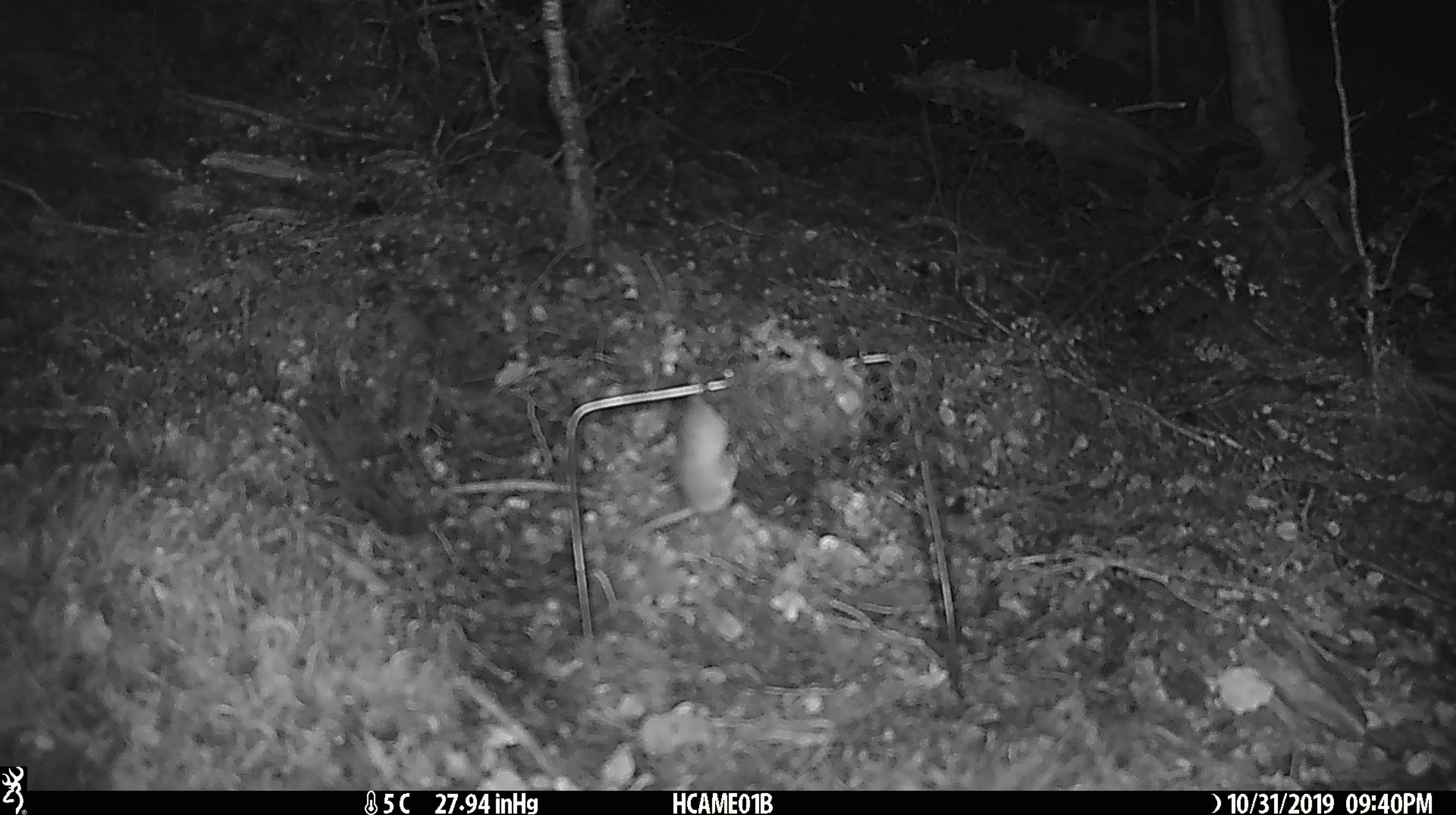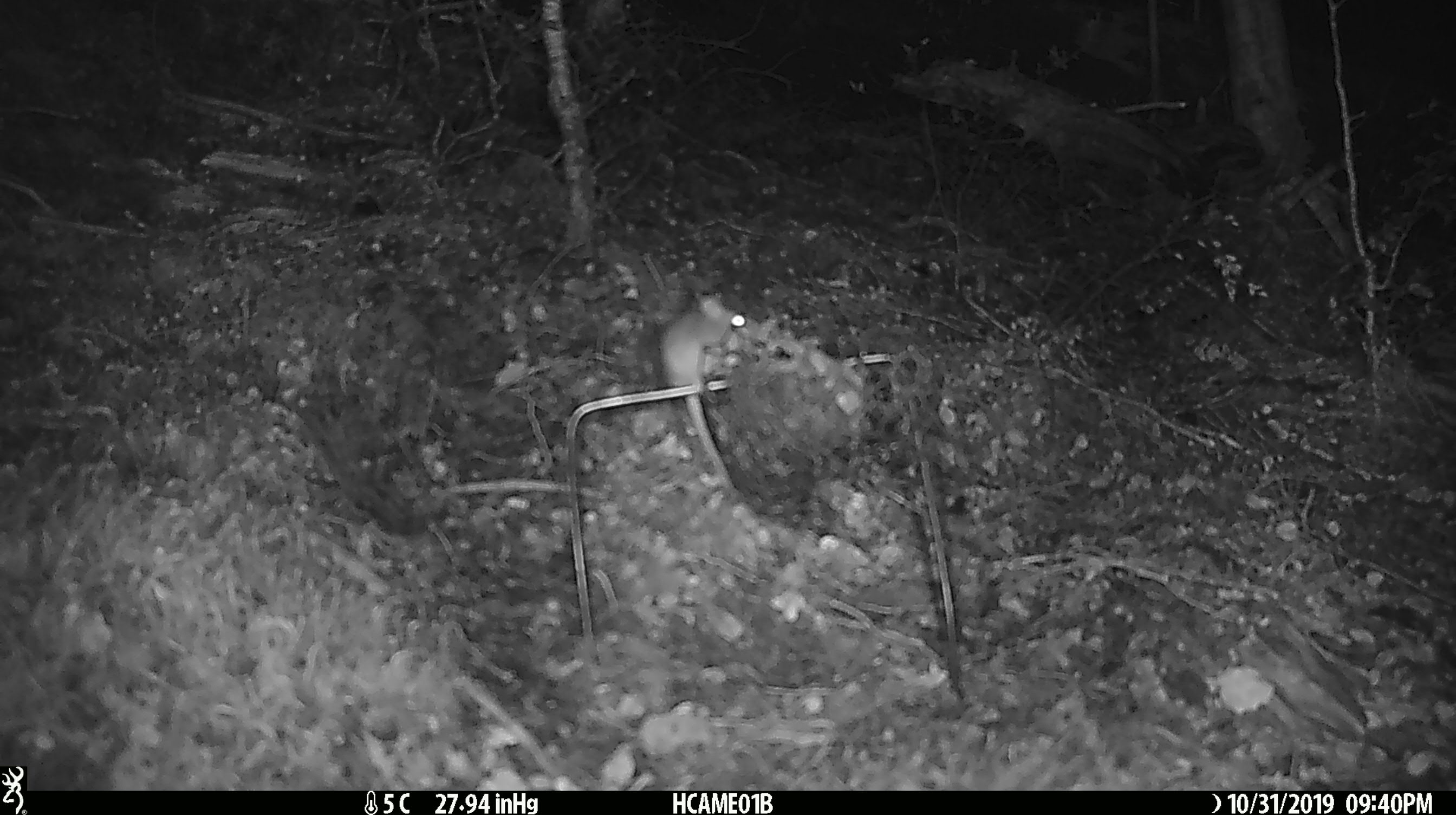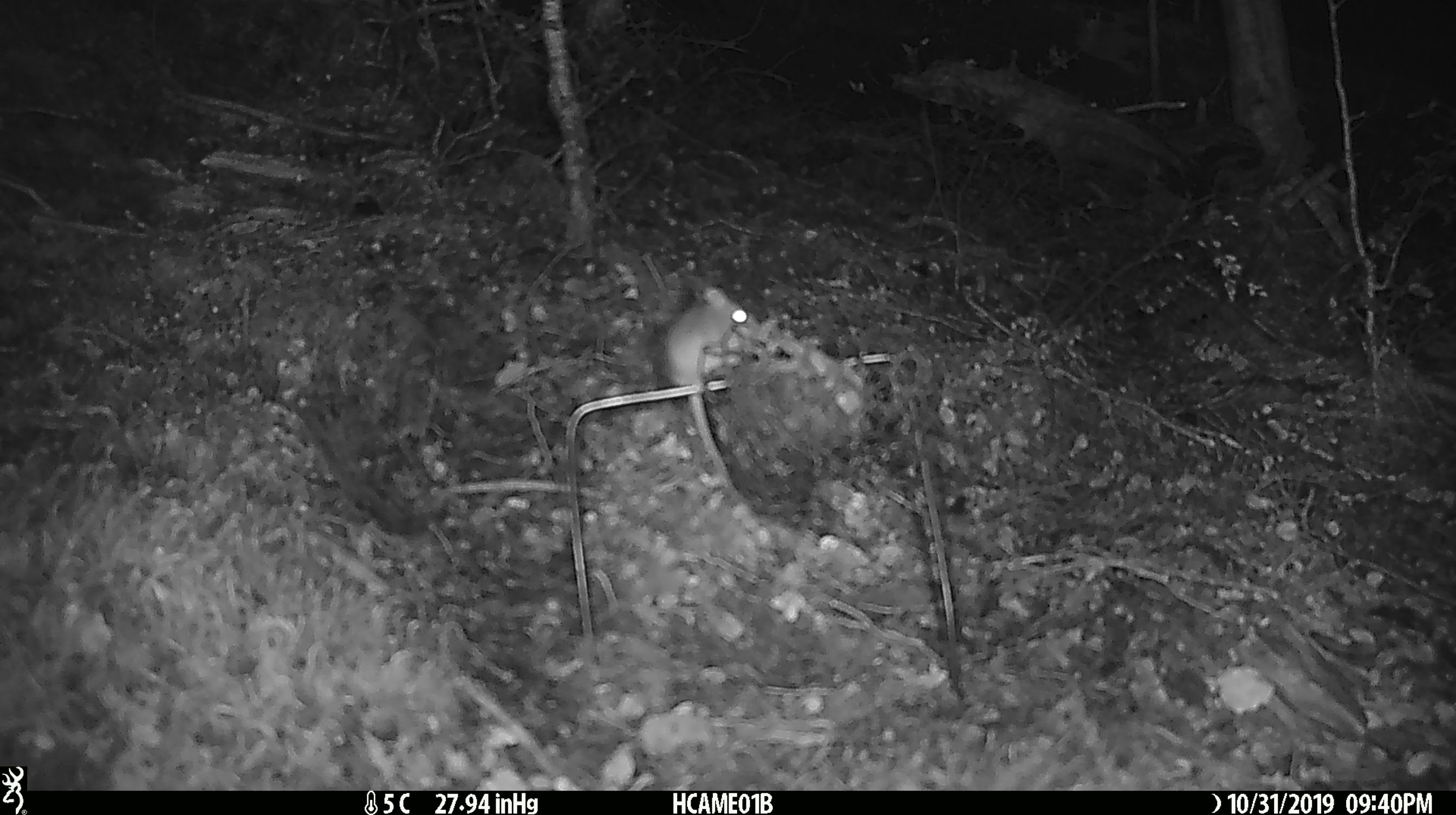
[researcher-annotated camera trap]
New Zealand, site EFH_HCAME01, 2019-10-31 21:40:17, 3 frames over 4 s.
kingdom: Animalia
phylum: Chordata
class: Mammalia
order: Rodentia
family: Muridae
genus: Mus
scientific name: Mus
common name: mouse